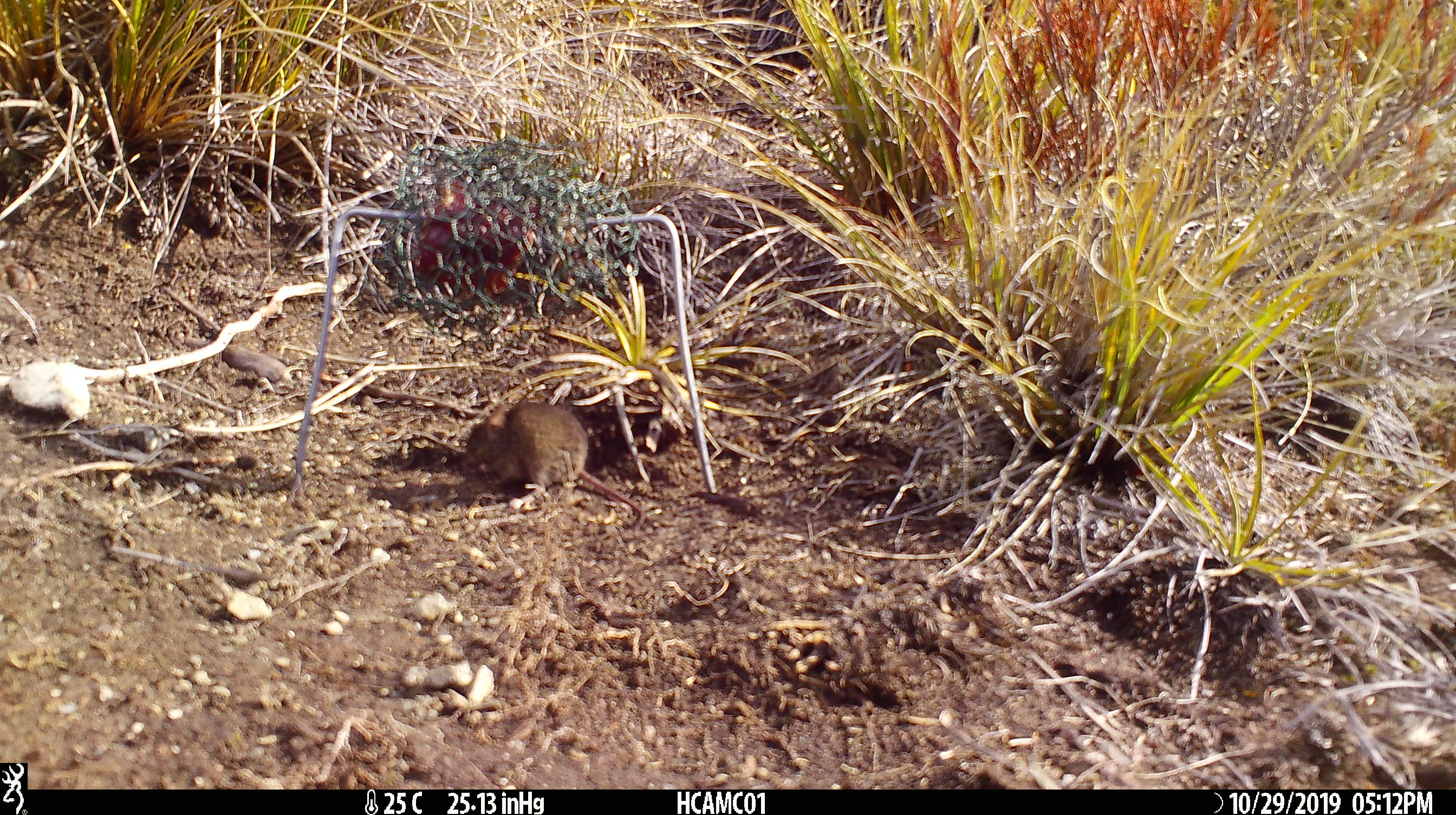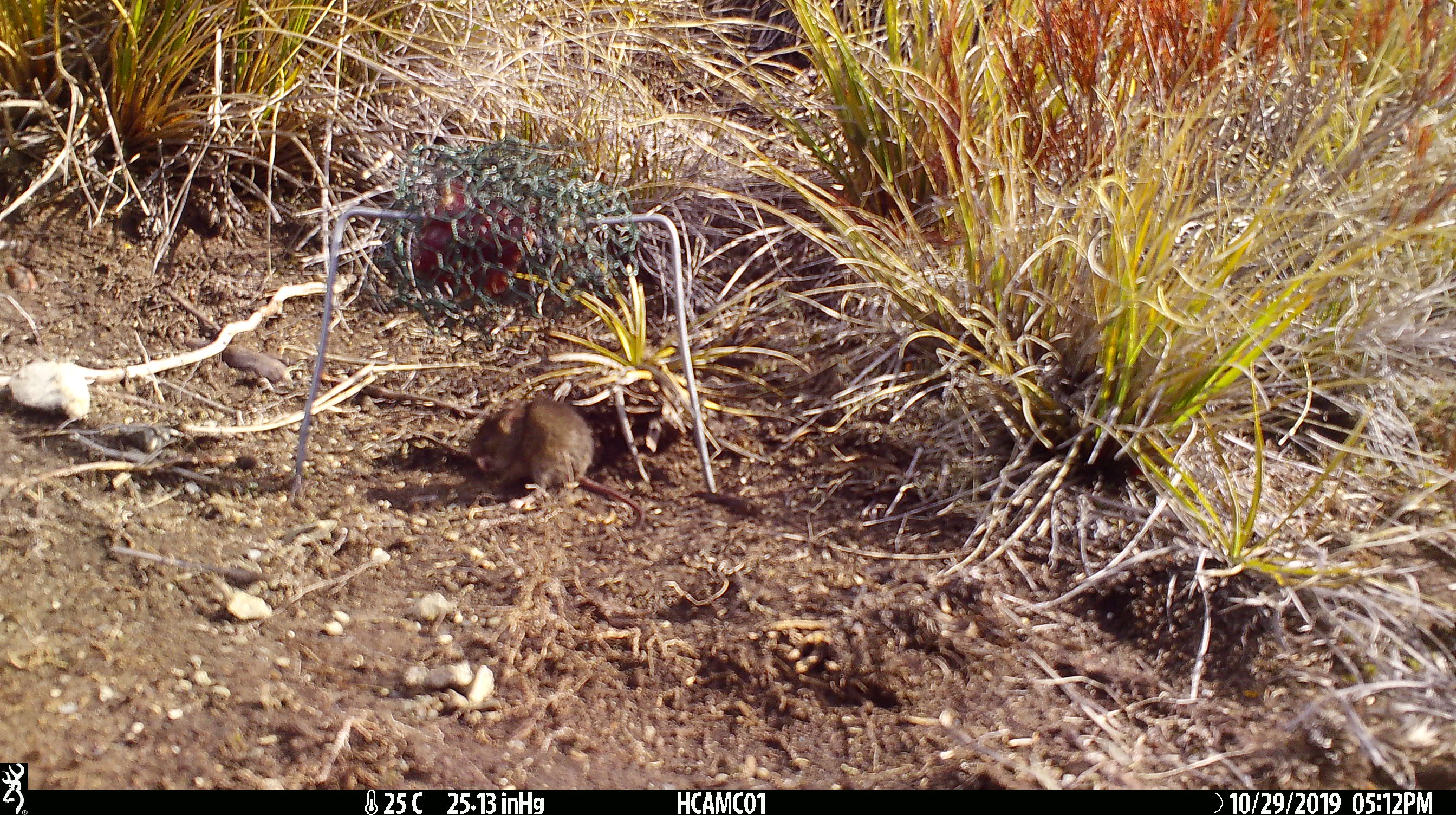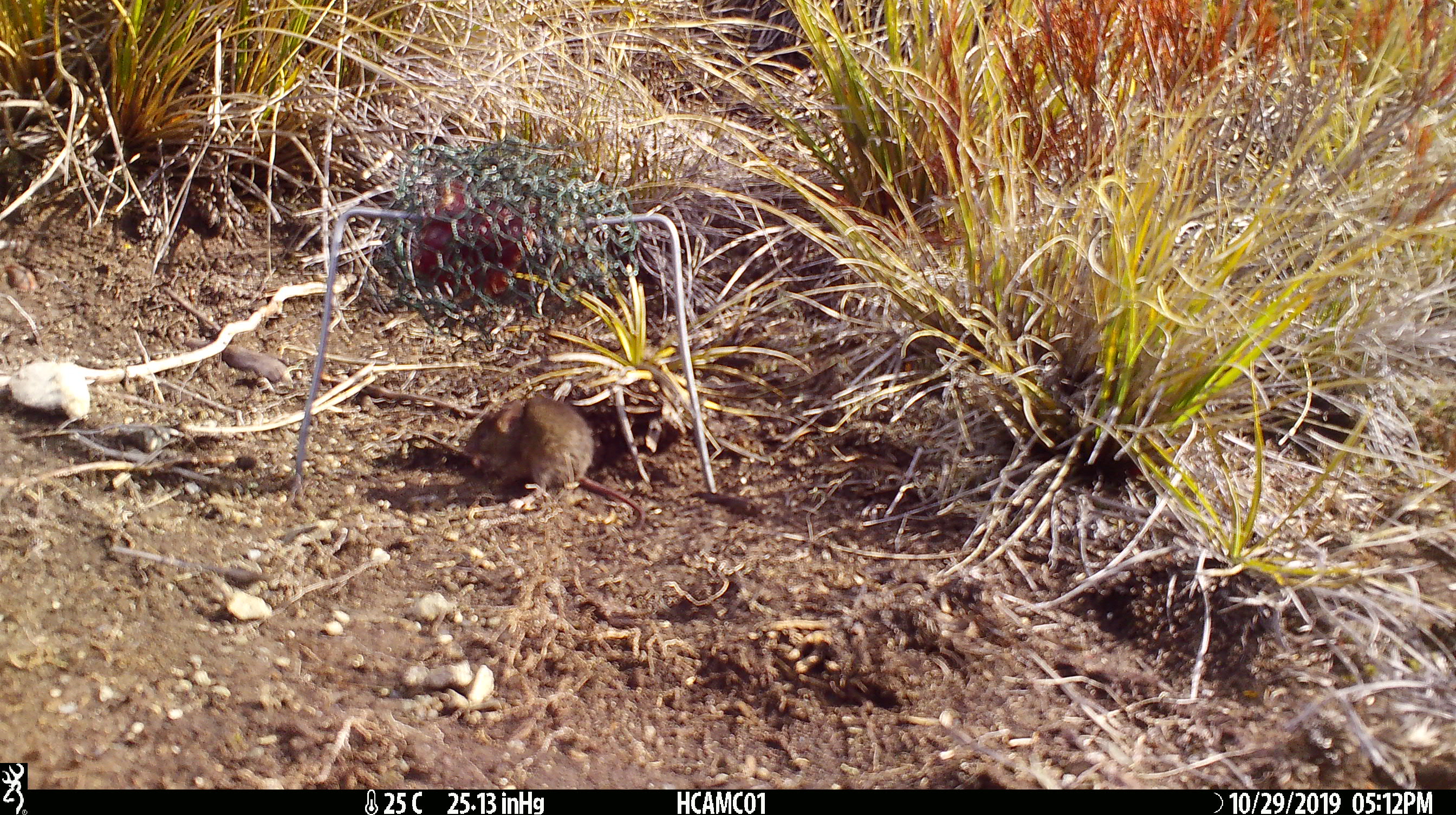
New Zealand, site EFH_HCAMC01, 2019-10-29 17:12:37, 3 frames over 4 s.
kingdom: Animalia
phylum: Chordata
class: Mammalia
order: Rodentia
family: Muridae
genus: Mus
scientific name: Mus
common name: mouse